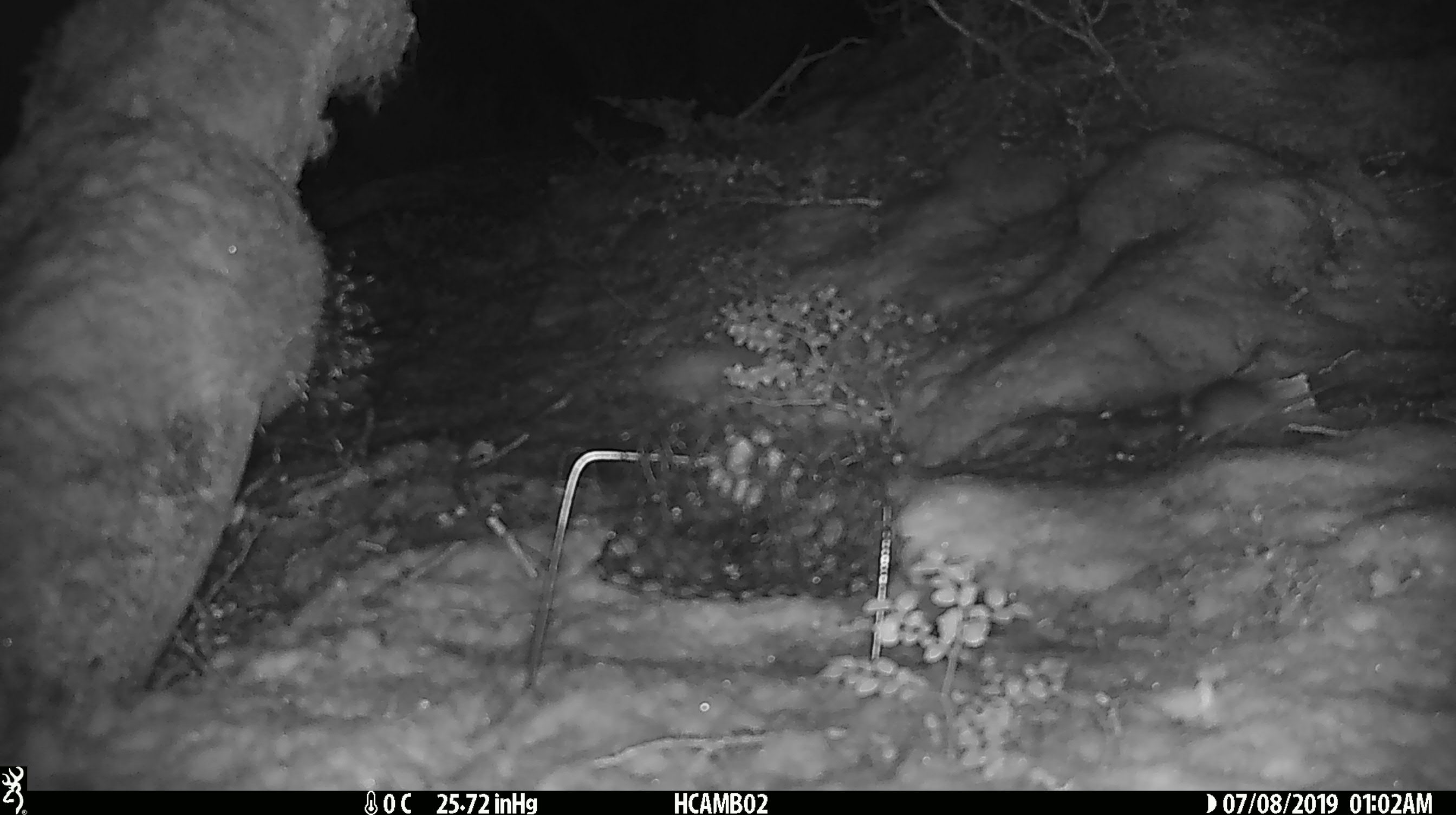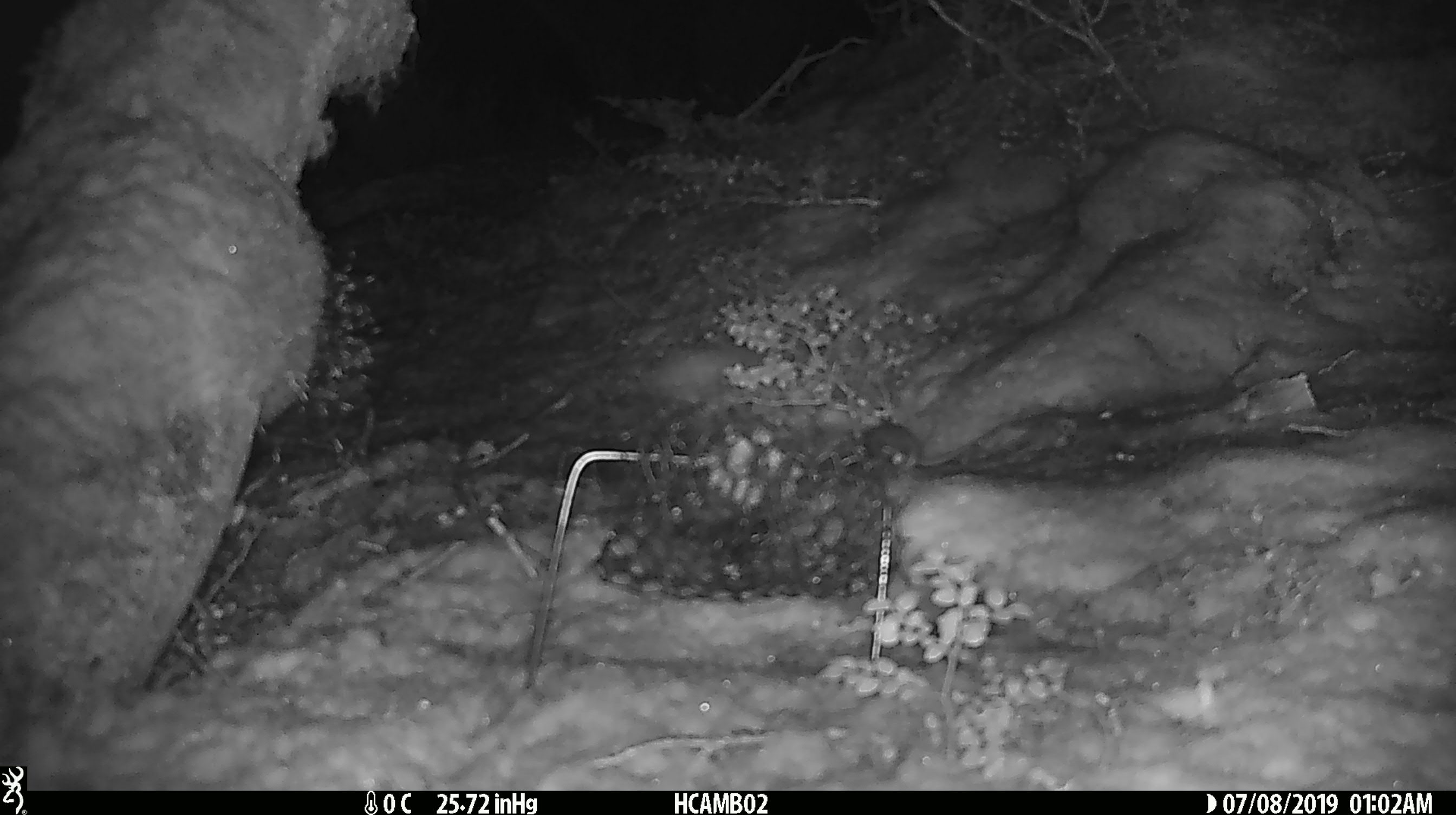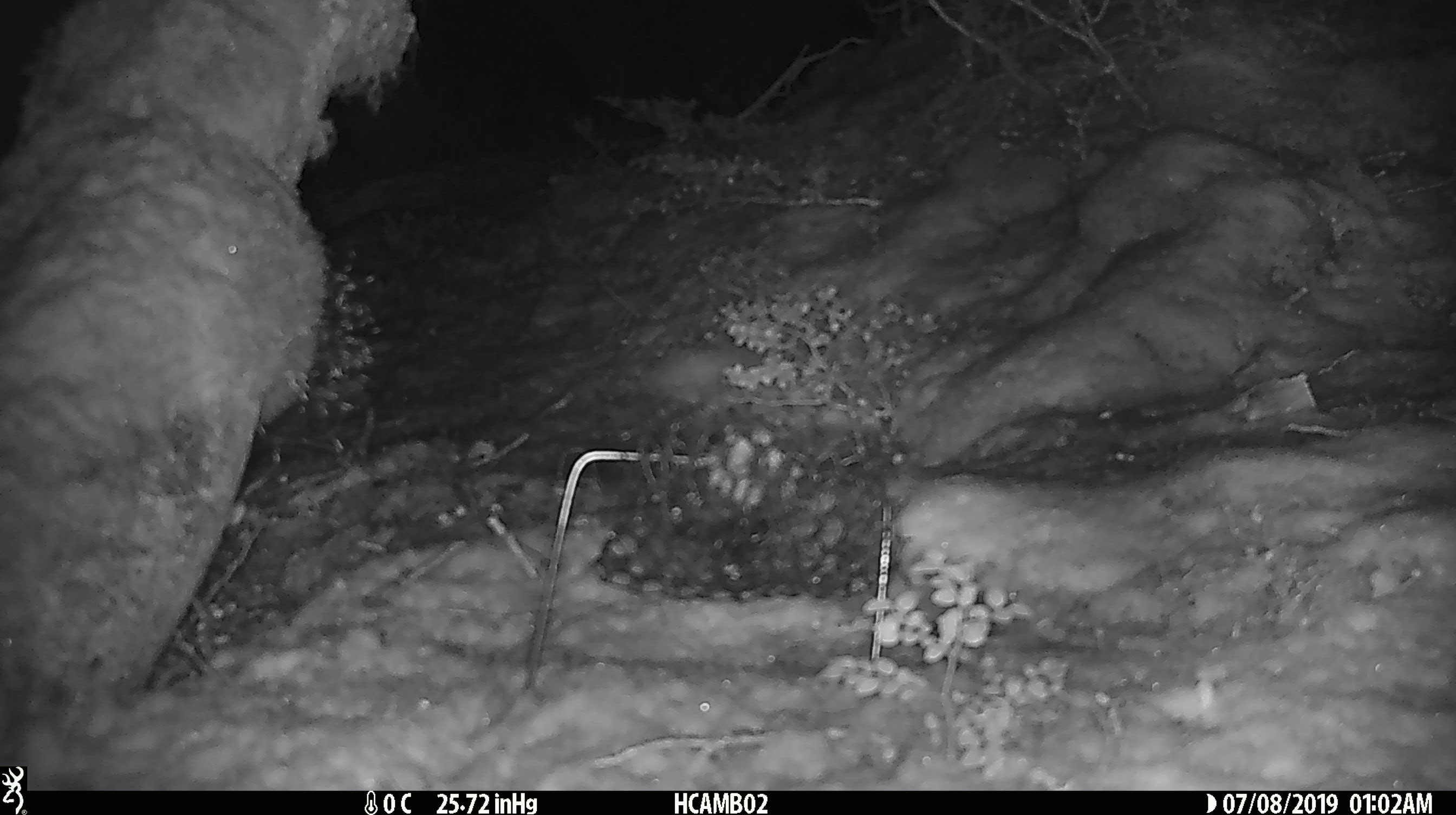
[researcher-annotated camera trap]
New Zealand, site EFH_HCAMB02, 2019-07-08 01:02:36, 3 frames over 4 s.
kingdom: Animalia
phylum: Chordata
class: Mammalia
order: Rodentia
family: Muridae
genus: Mus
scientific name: Mus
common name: mouse